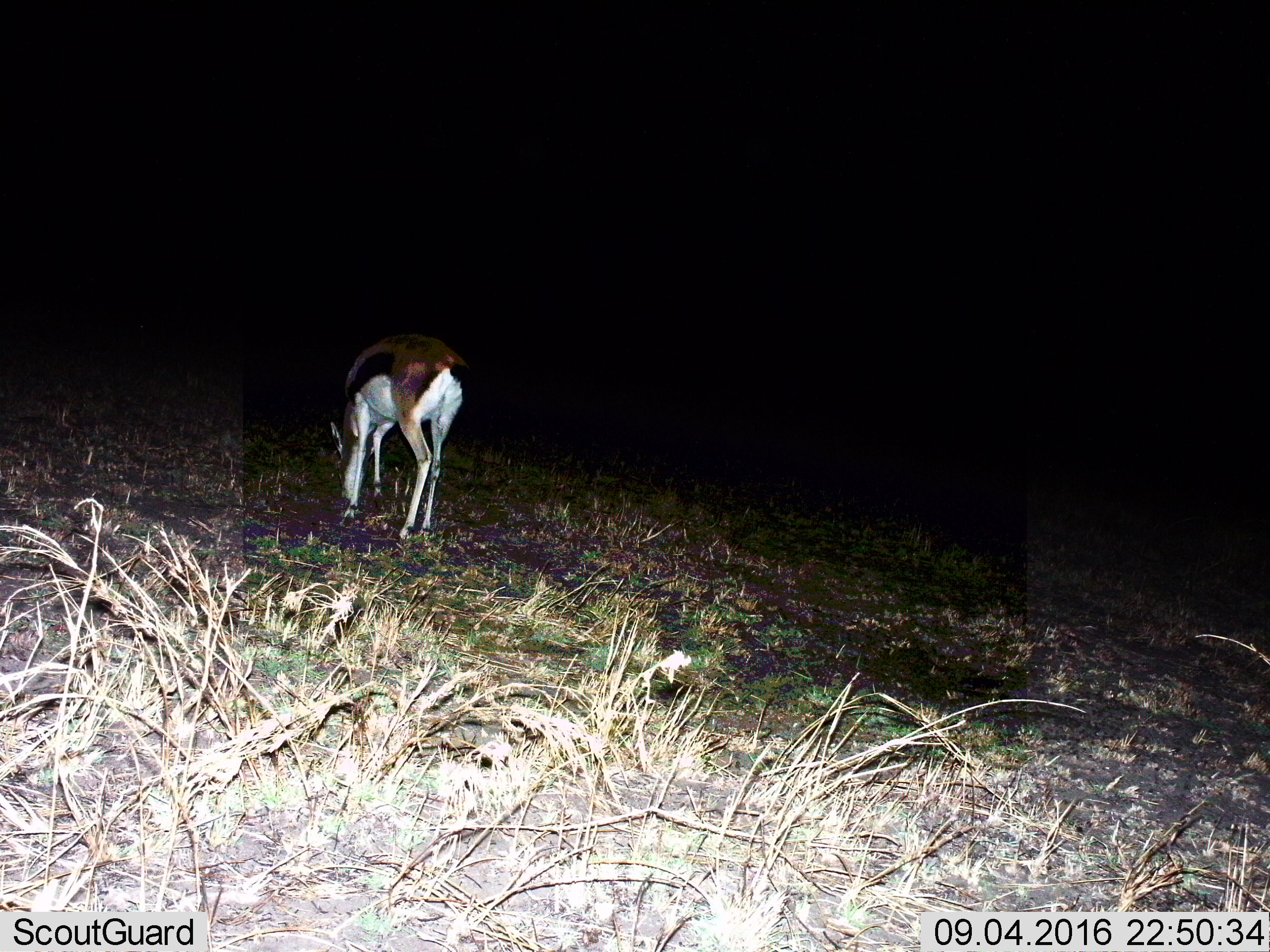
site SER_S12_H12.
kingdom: Animalia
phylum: Chordata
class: Mammalia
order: Artiodactyla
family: Bovidae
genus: Eudorcas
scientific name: Eudorcas thomsonii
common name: thomson's gazelle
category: gazellethomsons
Gazellethomsons (thomson's gazelle) (Eudorcas thomsonii), count 1. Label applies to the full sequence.